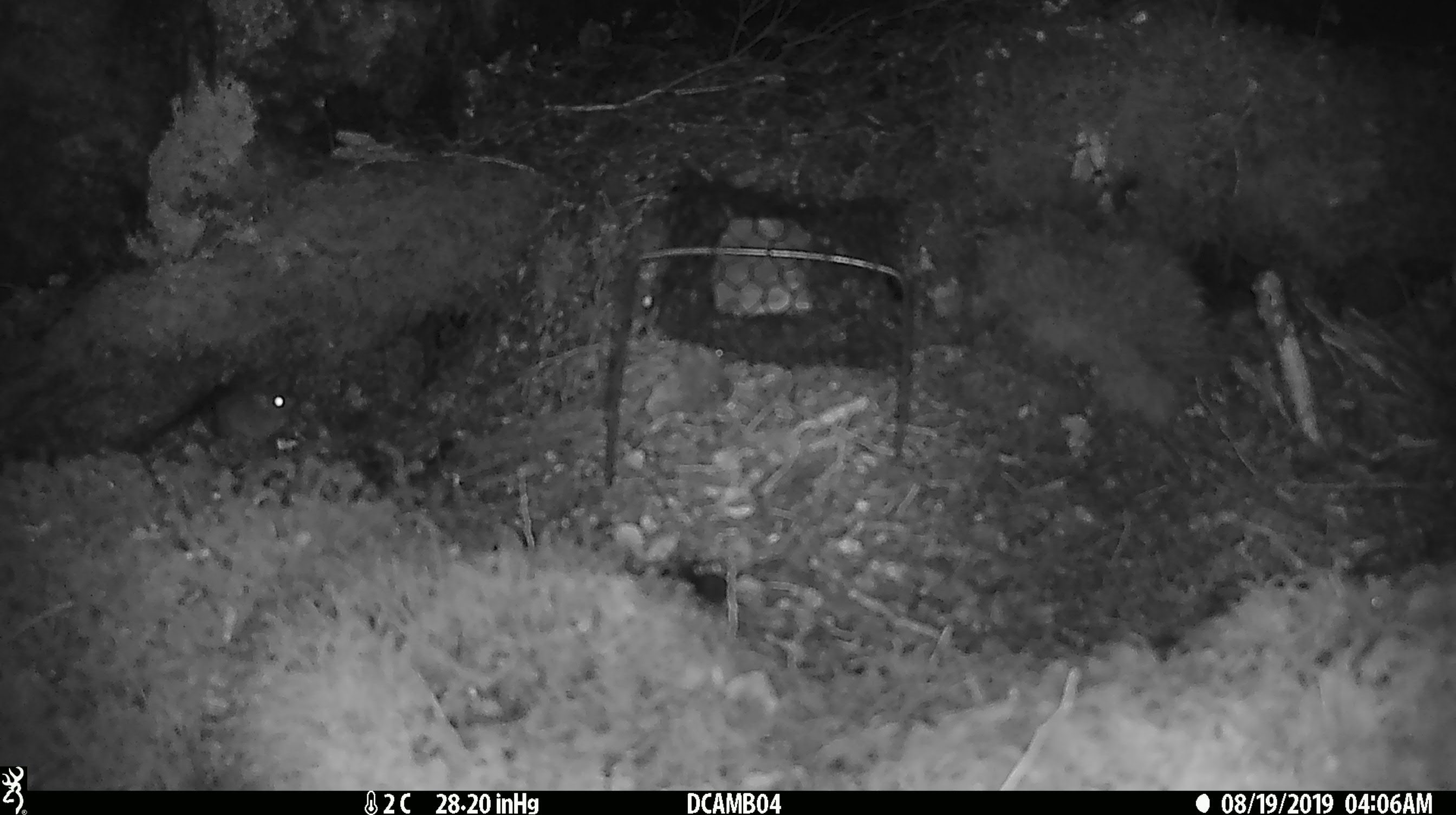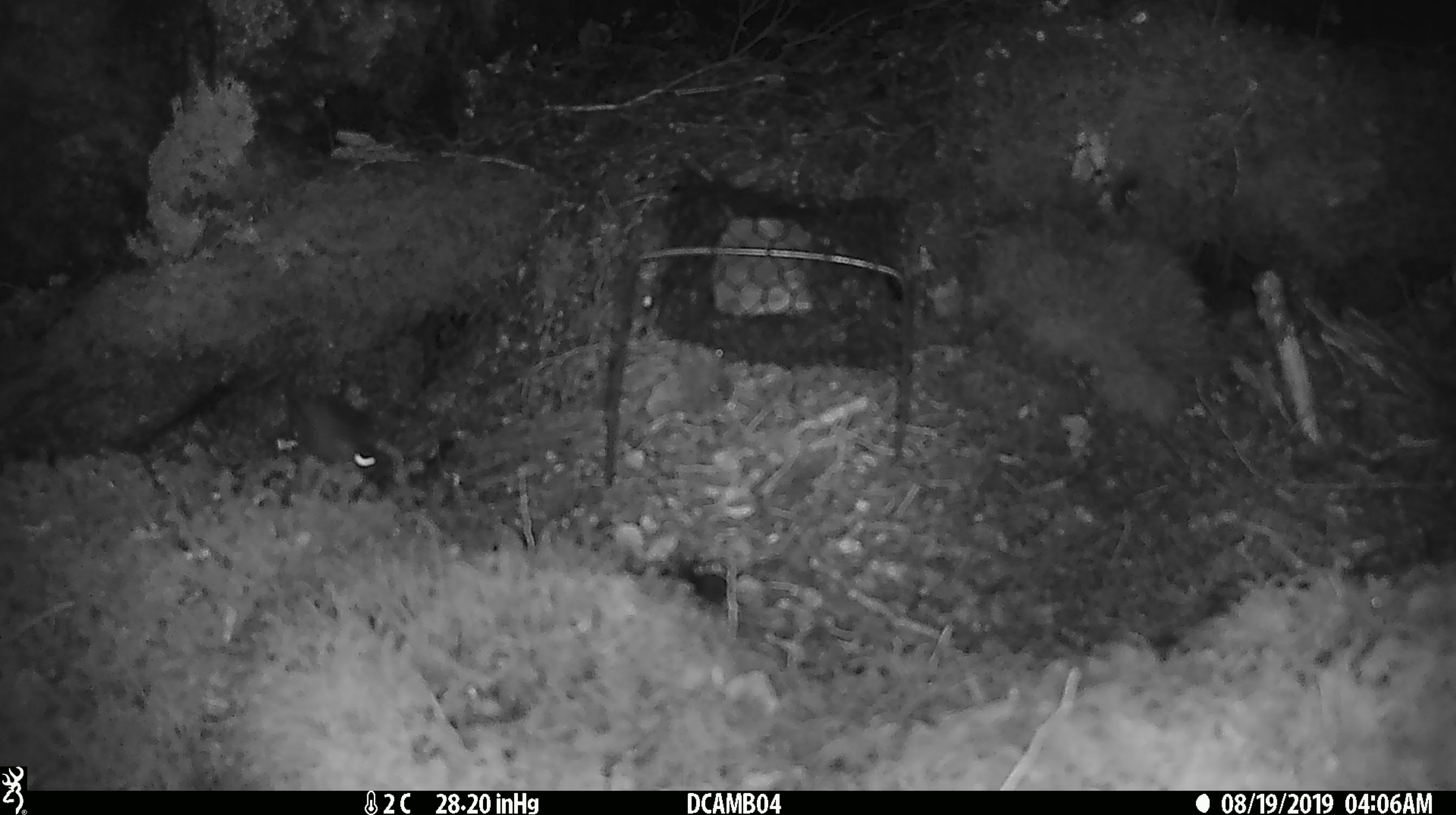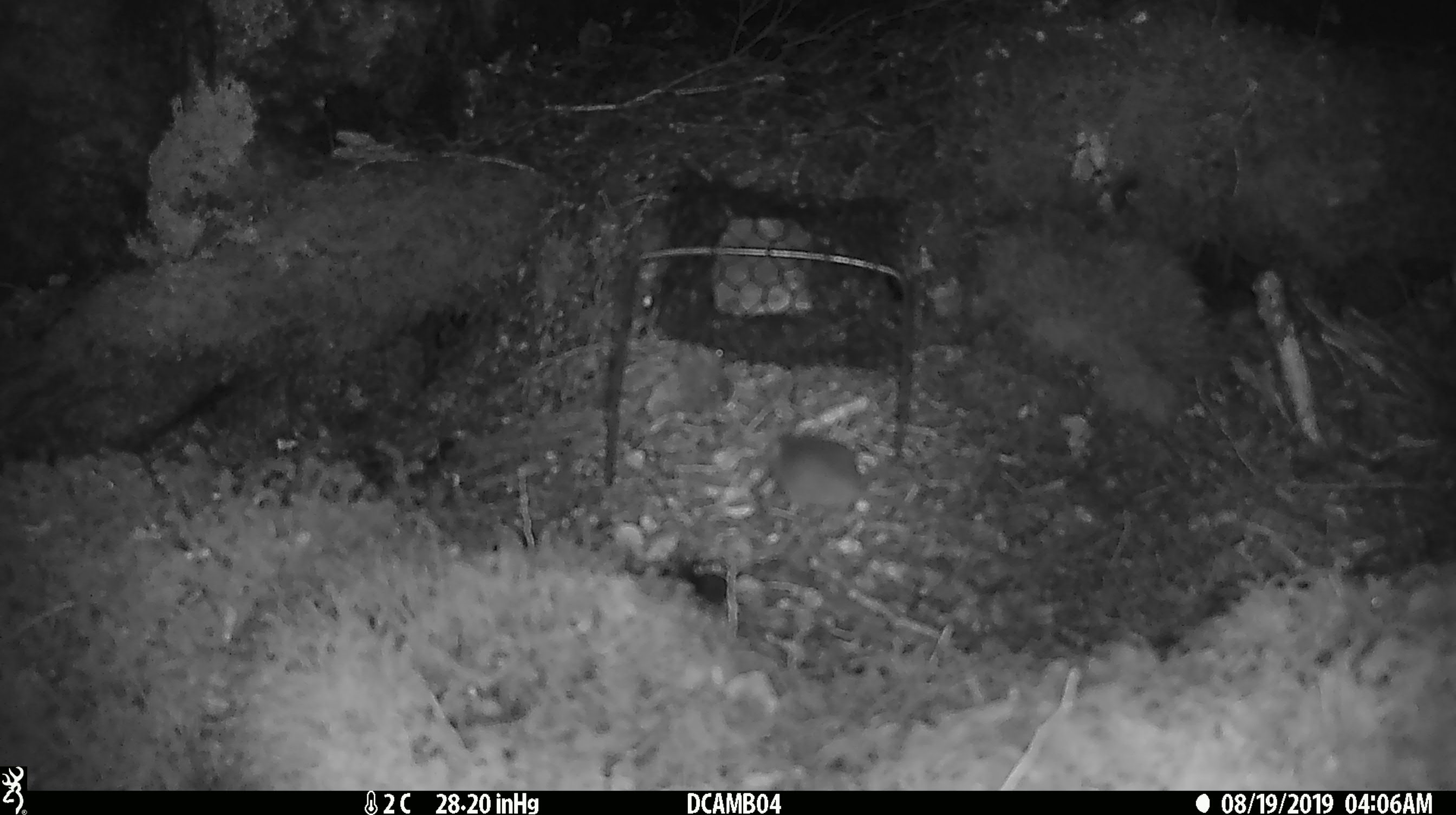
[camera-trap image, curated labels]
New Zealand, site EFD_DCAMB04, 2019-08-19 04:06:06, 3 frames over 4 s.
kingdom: Animalia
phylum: Chordata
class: Mammalia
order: Rodentia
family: Muridae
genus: Mus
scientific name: Mus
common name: mouse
Mouse (Mus).